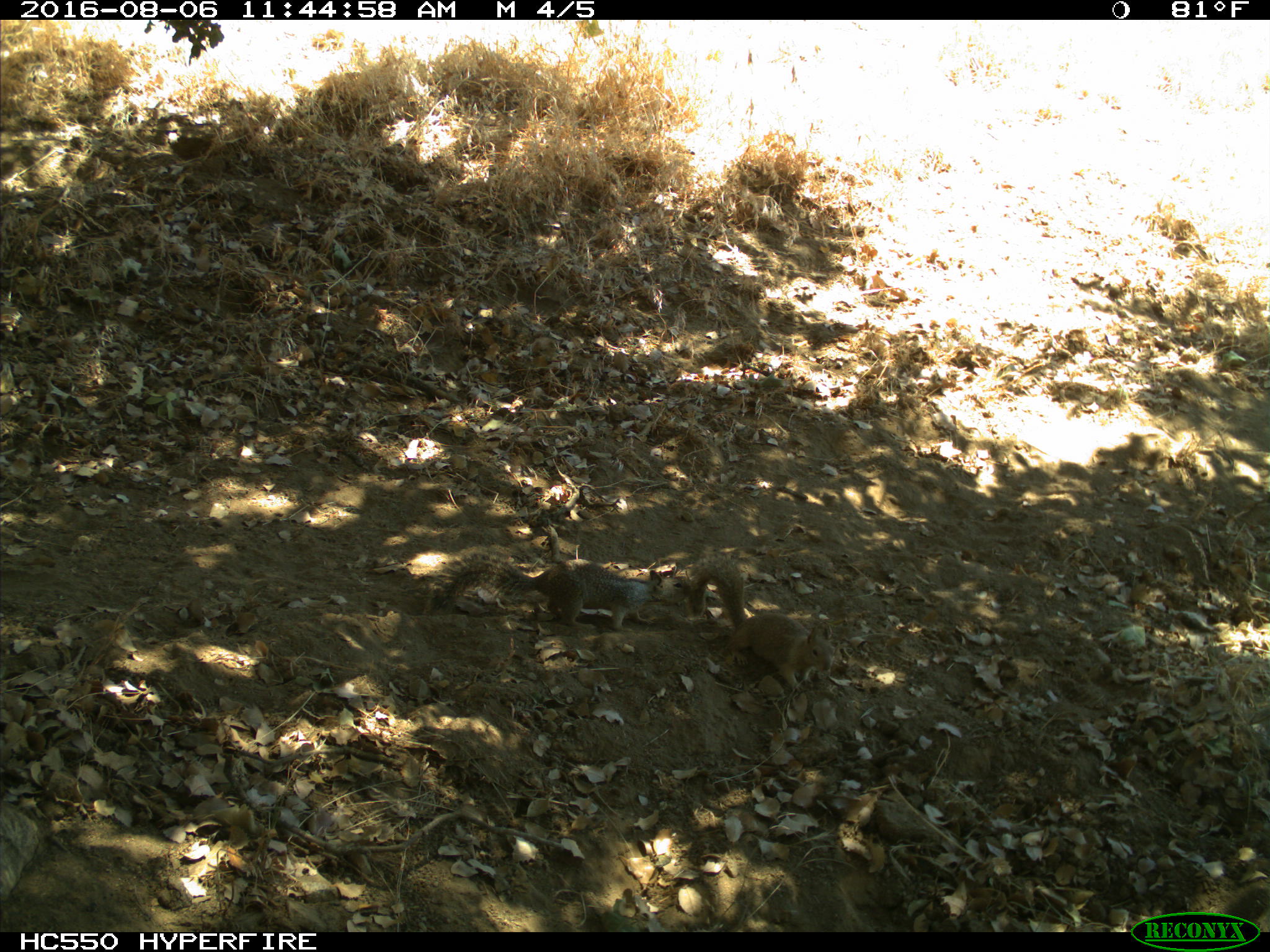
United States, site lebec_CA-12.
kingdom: Animalia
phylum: Chordata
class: Mammalia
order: Rodentia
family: Sciuridae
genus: Otospermophilus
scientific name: Otospermophilus beecheyi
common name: california ground squirrel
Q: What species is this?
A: Otospermophilus beecheyi (california ground squirrel).